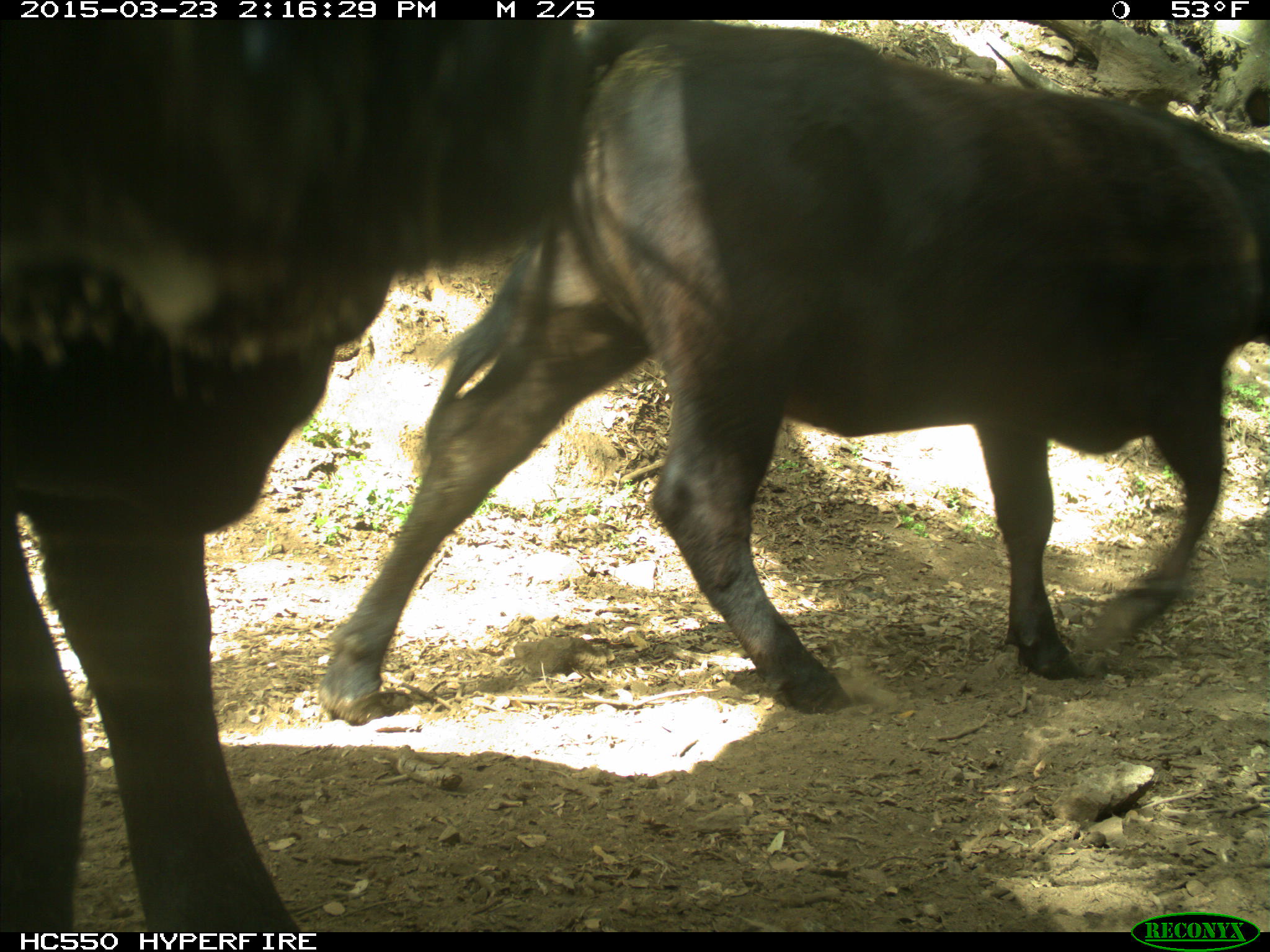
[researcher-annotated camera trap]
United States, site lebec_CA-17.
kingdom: Animalia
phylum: Chordata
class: Mammalia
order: Artiodactyla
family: Bovidae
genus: Bos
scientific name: Bos taurus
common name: domestic cow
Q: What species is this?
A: Bos taurus (domestic cow).